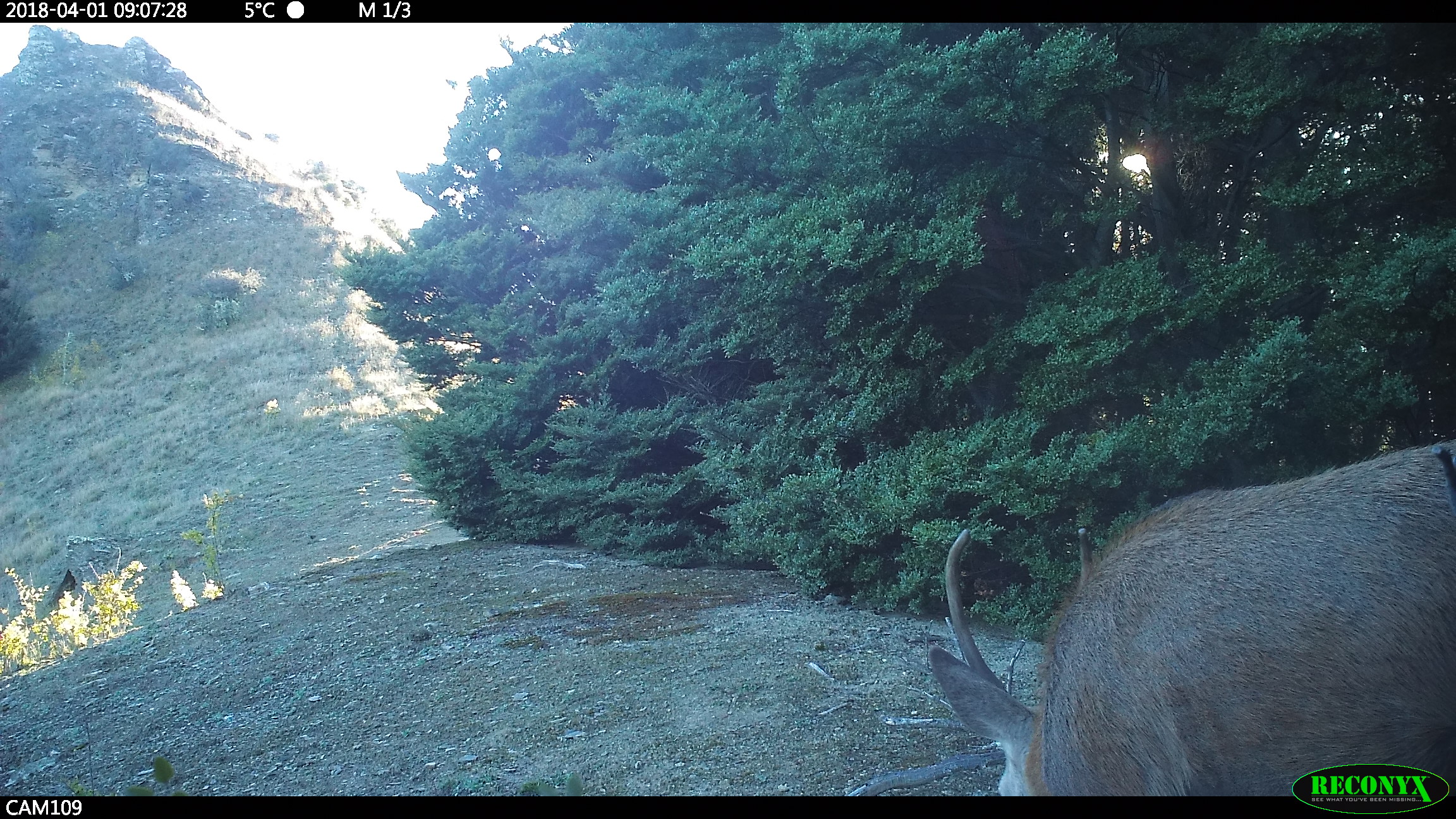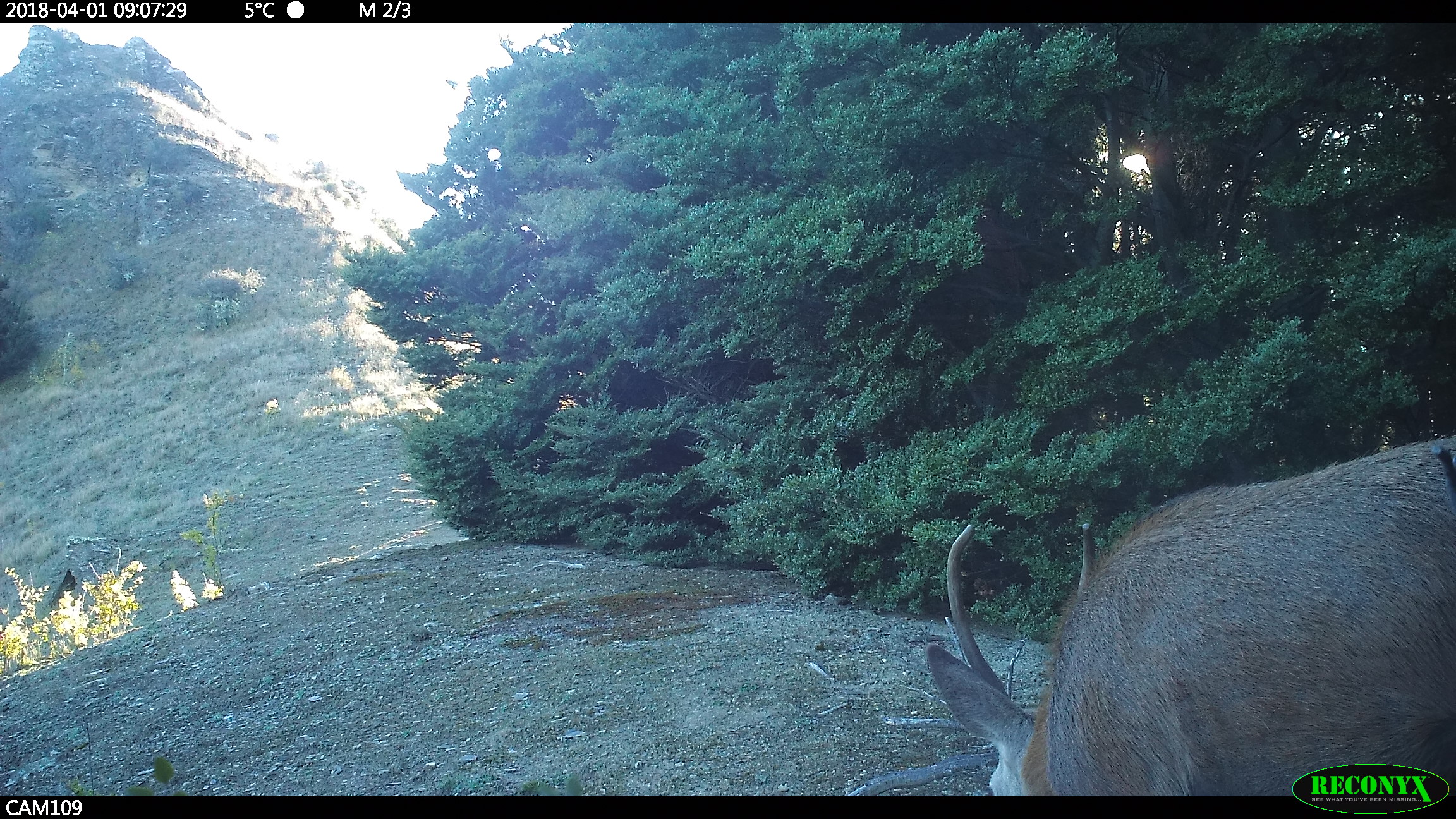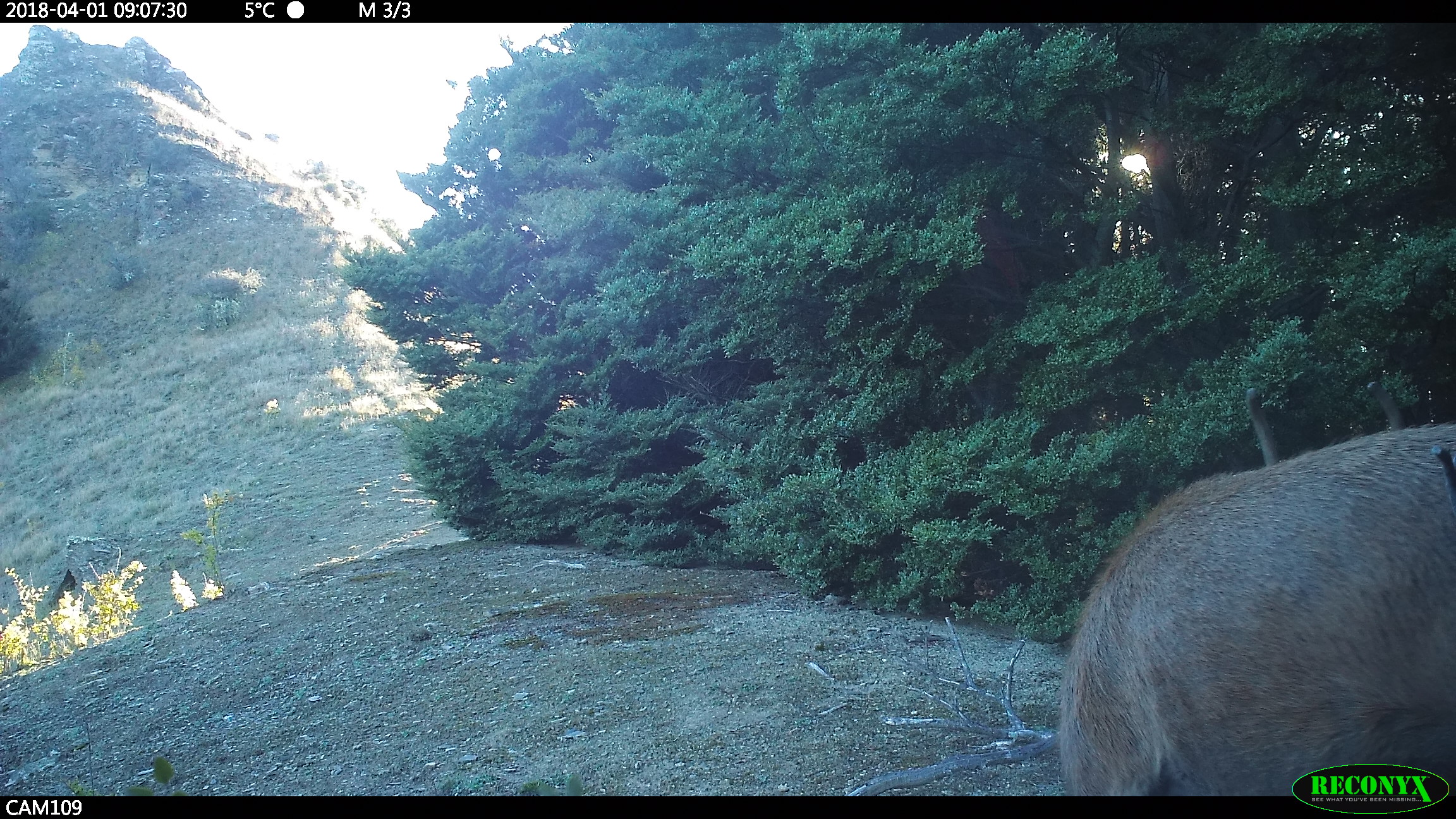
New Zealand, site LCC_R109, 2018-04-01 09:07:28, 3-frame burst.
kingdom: Animalia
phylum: Chordata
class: Mammalia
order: Artiodactyla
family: Cervidae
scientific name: Cervidae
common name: deer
Deer (Cervidae).